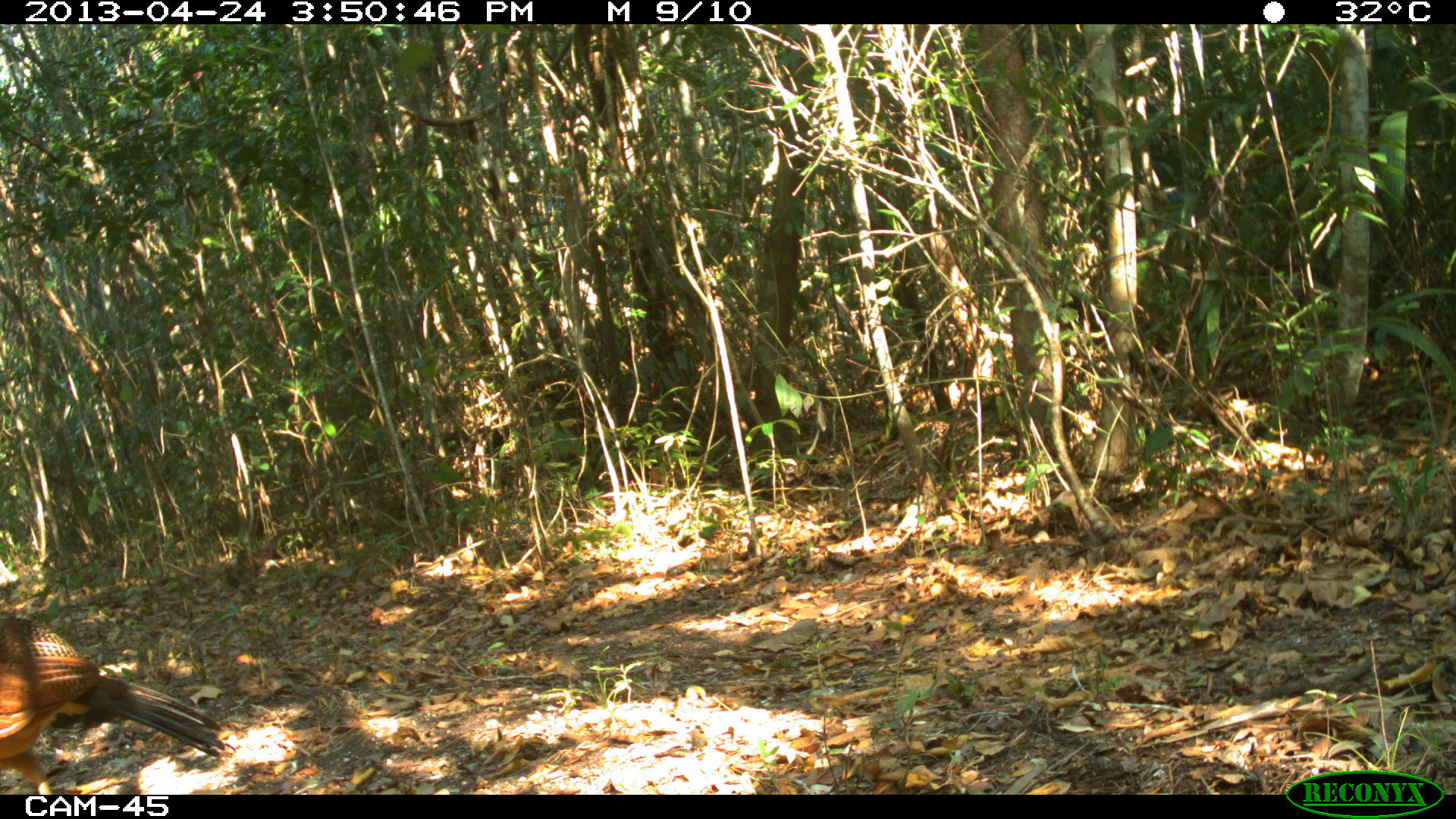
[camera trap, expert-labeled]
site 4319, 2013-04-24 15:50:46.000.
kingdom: Animalia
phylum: Chordata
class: Aves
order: Galliformes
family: Cracidae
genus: Crax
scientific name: Crax rubra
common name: great curassow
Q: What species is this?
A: Crax rubra (great curassow).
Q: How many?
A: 1.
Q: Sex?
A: Female.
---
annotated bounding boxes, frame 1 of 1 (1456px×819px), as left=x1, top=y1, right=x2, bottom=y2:
crax rubra: left=1, top=610, right=229, bottom=791